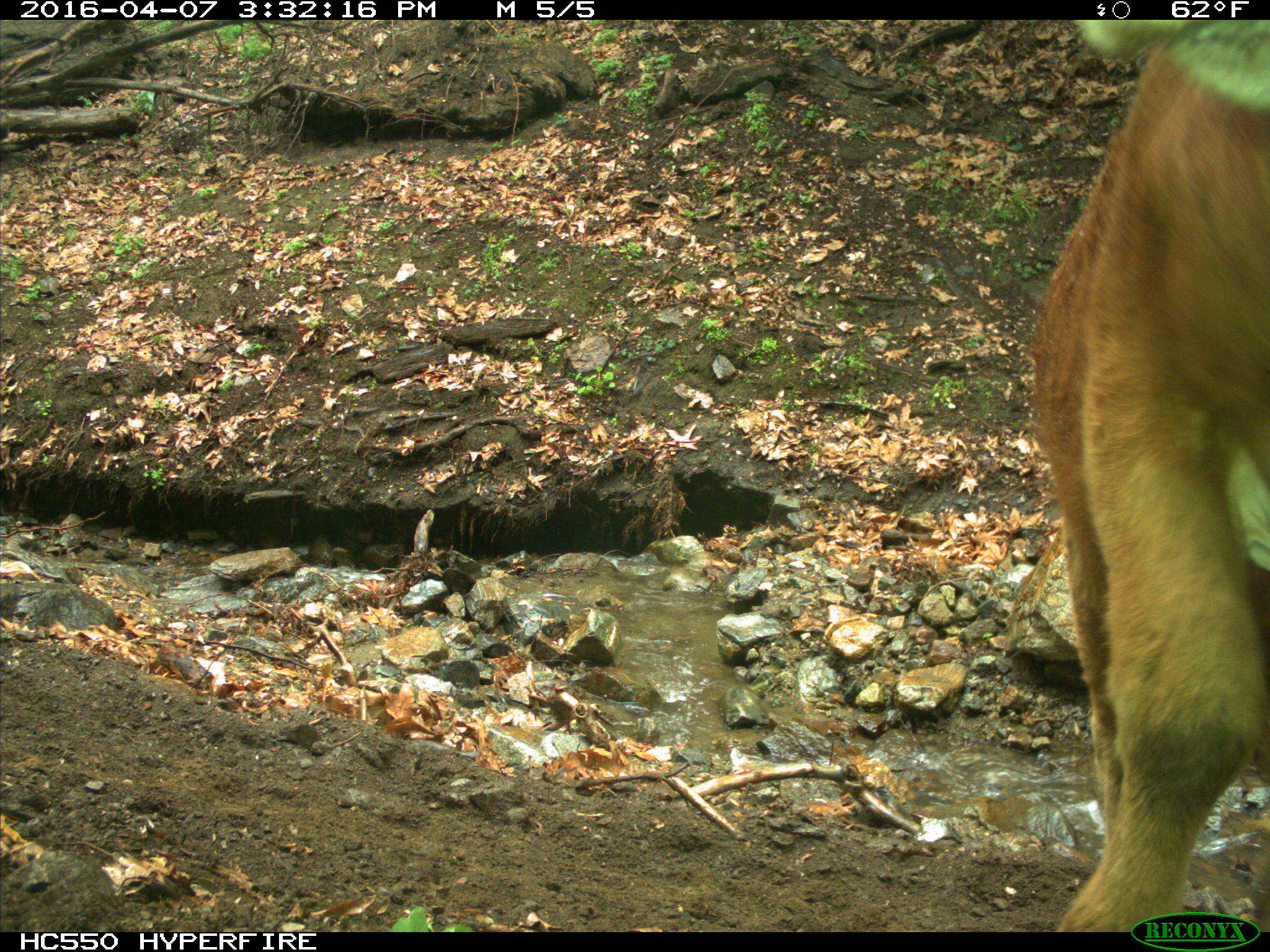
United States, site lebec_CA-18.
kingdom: Animalia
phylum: Chordata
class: Mammalia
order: Artiodactyla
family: Bovidae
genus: Bos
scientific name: Bos taurus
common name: domestic cow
Bos taurus (domestic cow).